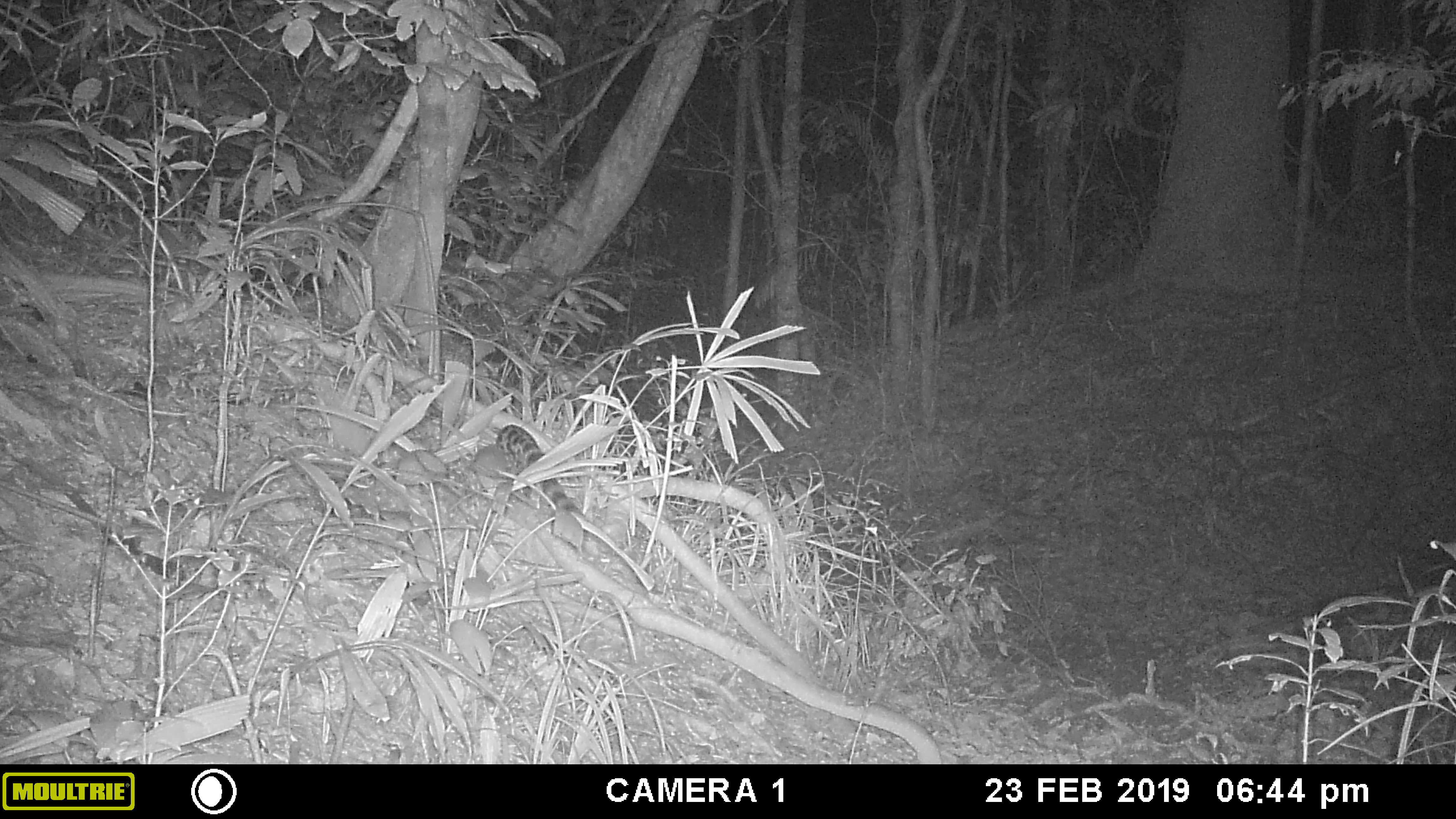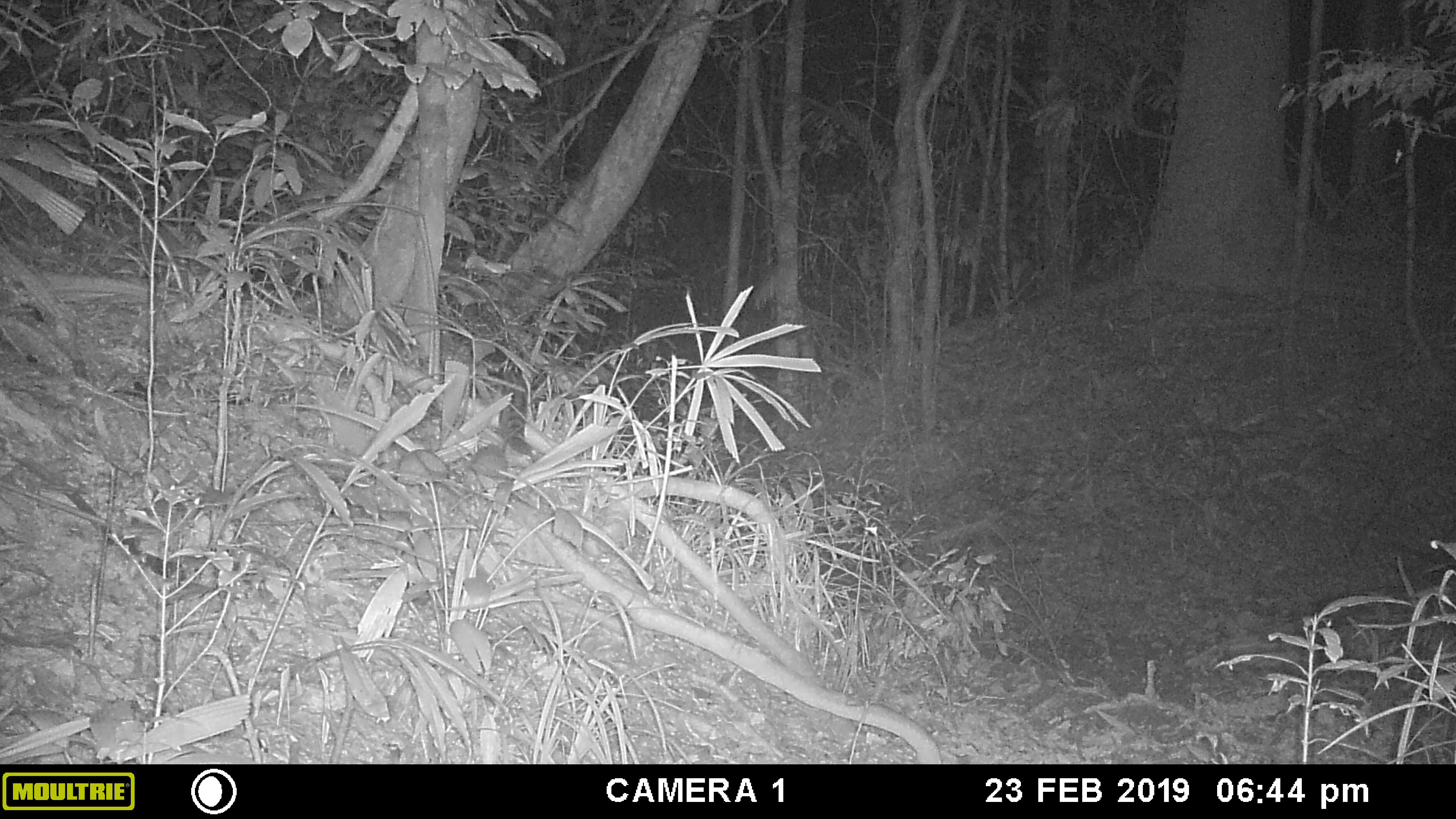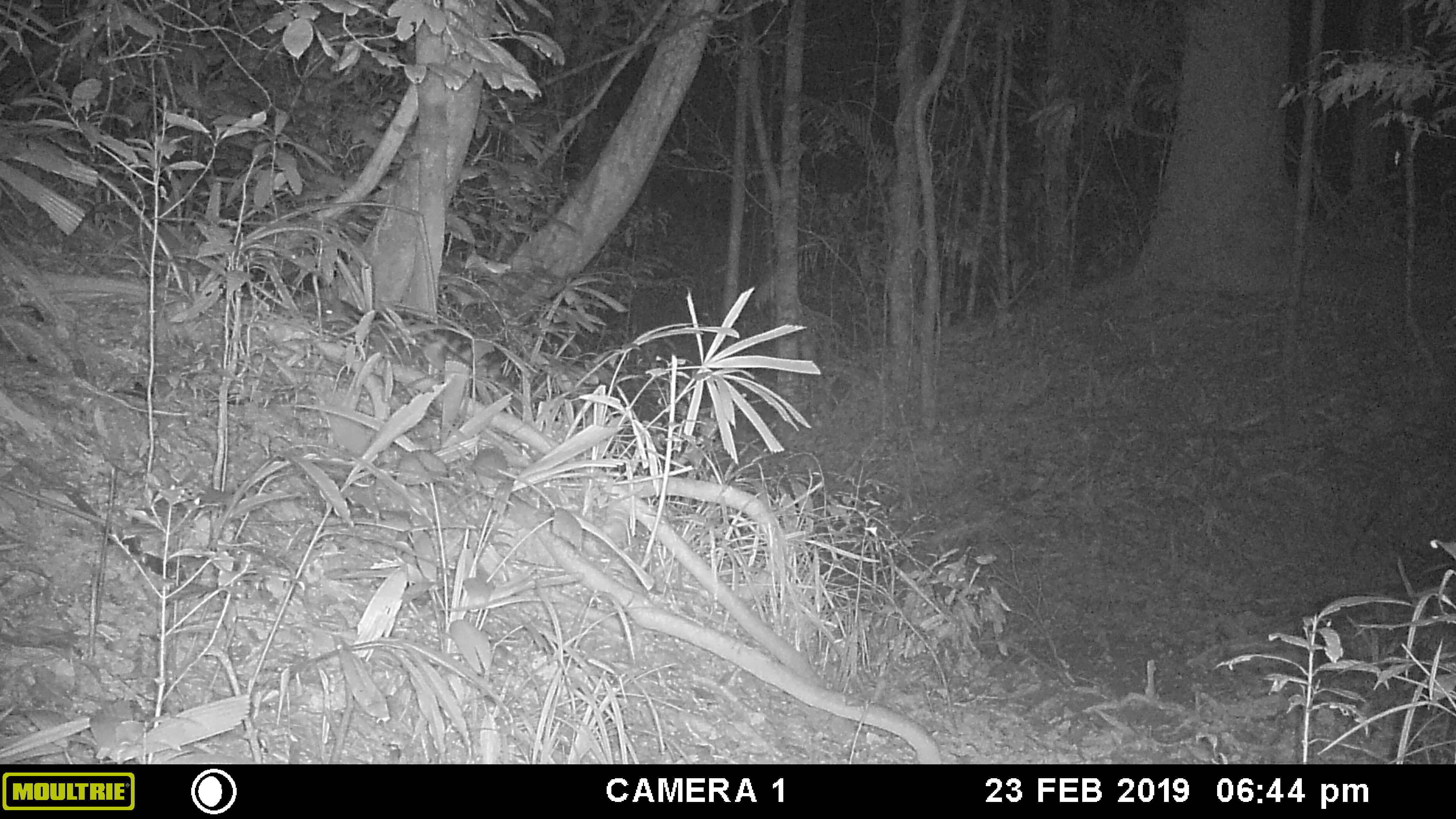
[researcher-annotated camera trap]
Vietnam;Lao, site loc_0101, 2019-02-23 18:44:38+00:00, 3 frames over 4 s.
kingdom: Animalia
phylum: Chordata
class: Mammalia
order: Carnivora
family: Prionodontidae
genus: Prionodon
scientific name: Prionodon pardicolor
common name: spotted linsang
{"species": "spotted linsang (Prionodon pardicolor)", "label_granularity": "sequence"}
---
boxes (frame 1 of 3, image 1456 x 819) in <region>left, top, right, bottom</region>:
spotted linsang: <region>497, 424, 584, 516</region>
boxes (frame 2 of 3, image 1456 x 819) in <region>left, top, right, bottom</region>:
spotted linsang: <region>485, 359, 535, 455</region>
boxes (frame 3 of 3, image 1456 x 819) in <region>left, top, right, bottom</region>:
spotted linsang: <region>320, 294, 512, 395</region>